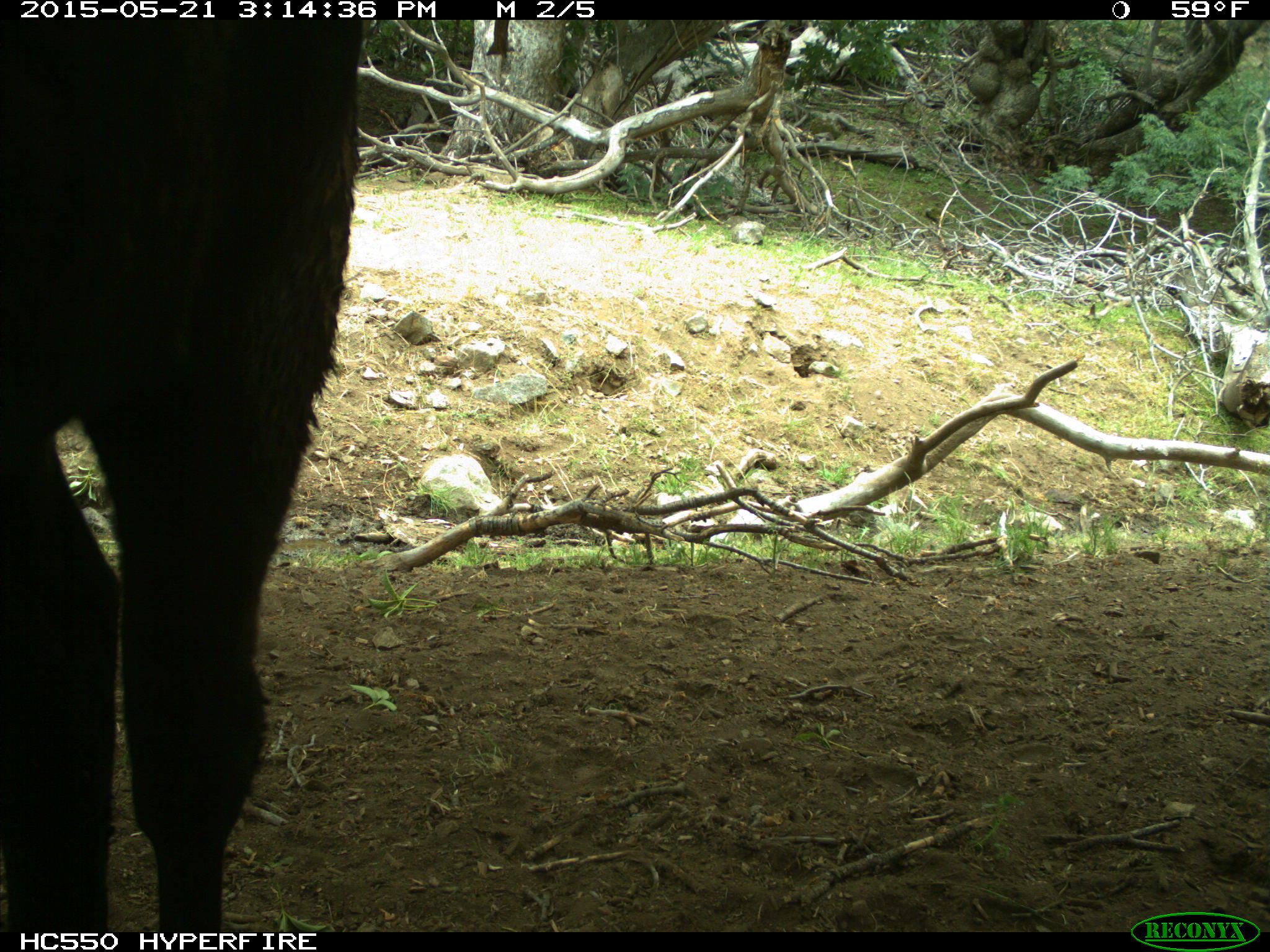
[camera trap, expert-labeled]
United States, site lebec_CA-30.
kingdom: Animalia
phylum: Chordata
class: Mammalia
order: Artiodactyla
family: Bovidae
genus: Bos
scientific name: Bos taurus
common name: domestic cow